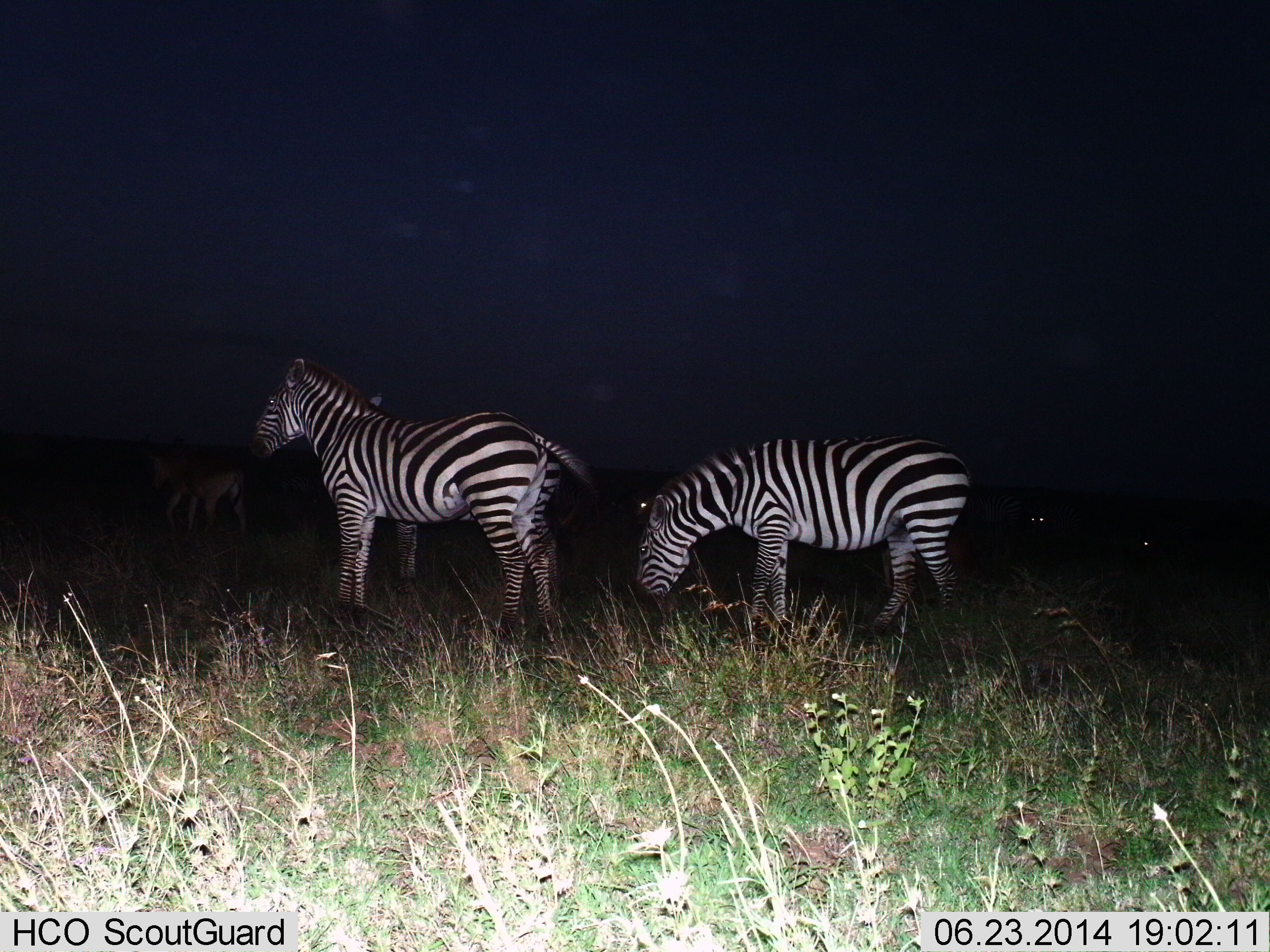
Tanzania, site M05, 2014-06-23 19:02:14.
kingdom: Animalia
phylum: Chordata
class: Mammalia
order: Perissodactyla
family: Equidae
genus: Equus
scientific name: Equus quagga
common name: plains zebra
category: zebra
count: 3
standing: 100%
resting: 0%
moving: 0%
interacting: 0%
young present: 0%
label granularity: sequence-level